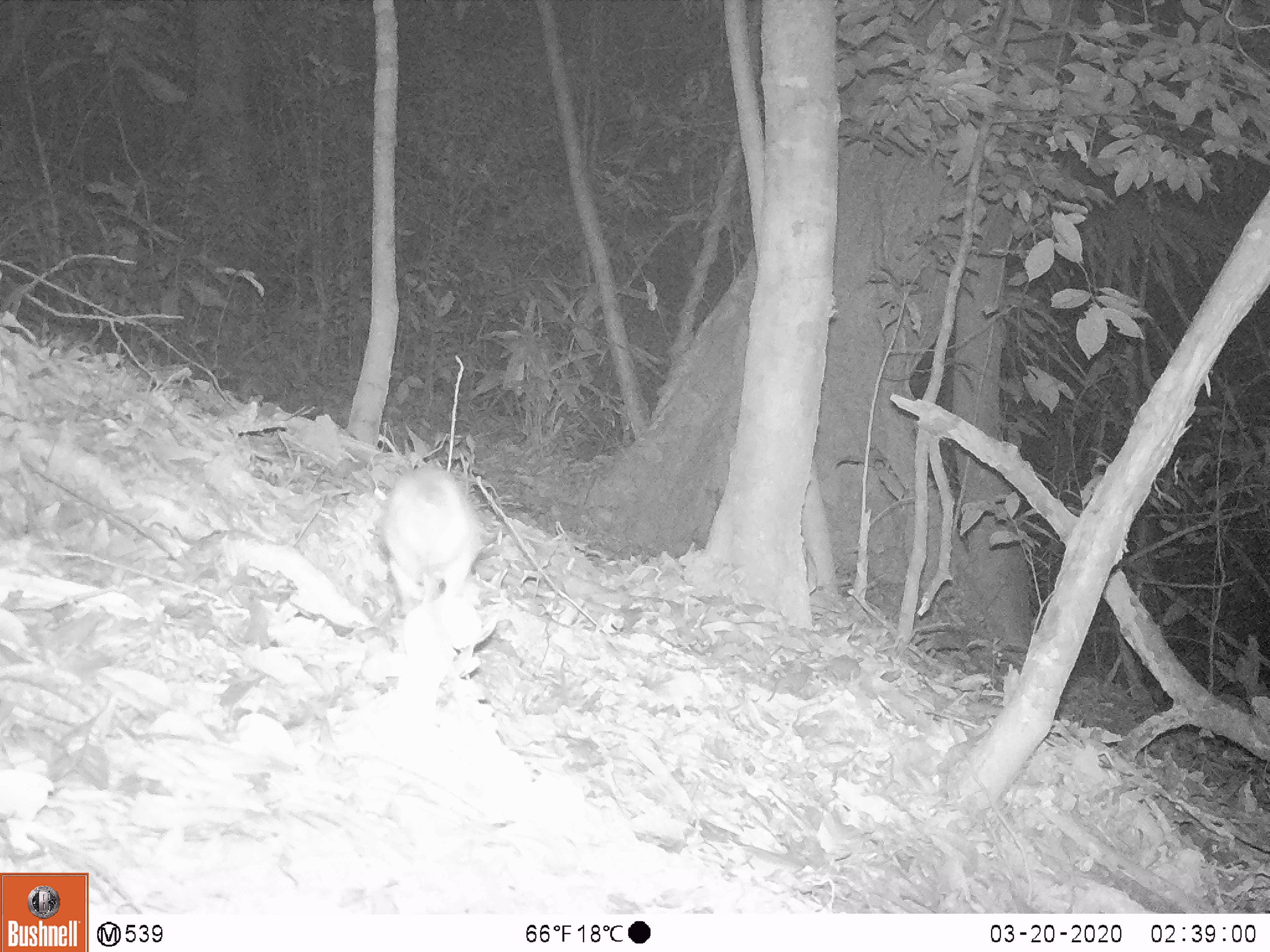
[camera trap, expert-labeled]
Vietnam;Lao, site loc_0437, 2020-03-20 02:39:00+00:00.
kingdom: Animalia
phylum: Chordata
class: Mammalia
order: Rodentia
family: Muridae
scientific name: Muridae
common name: old-world mice and rats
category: unidentified murid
Unidentified murid (old-world mice and rats) (Muridae). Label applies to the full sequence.